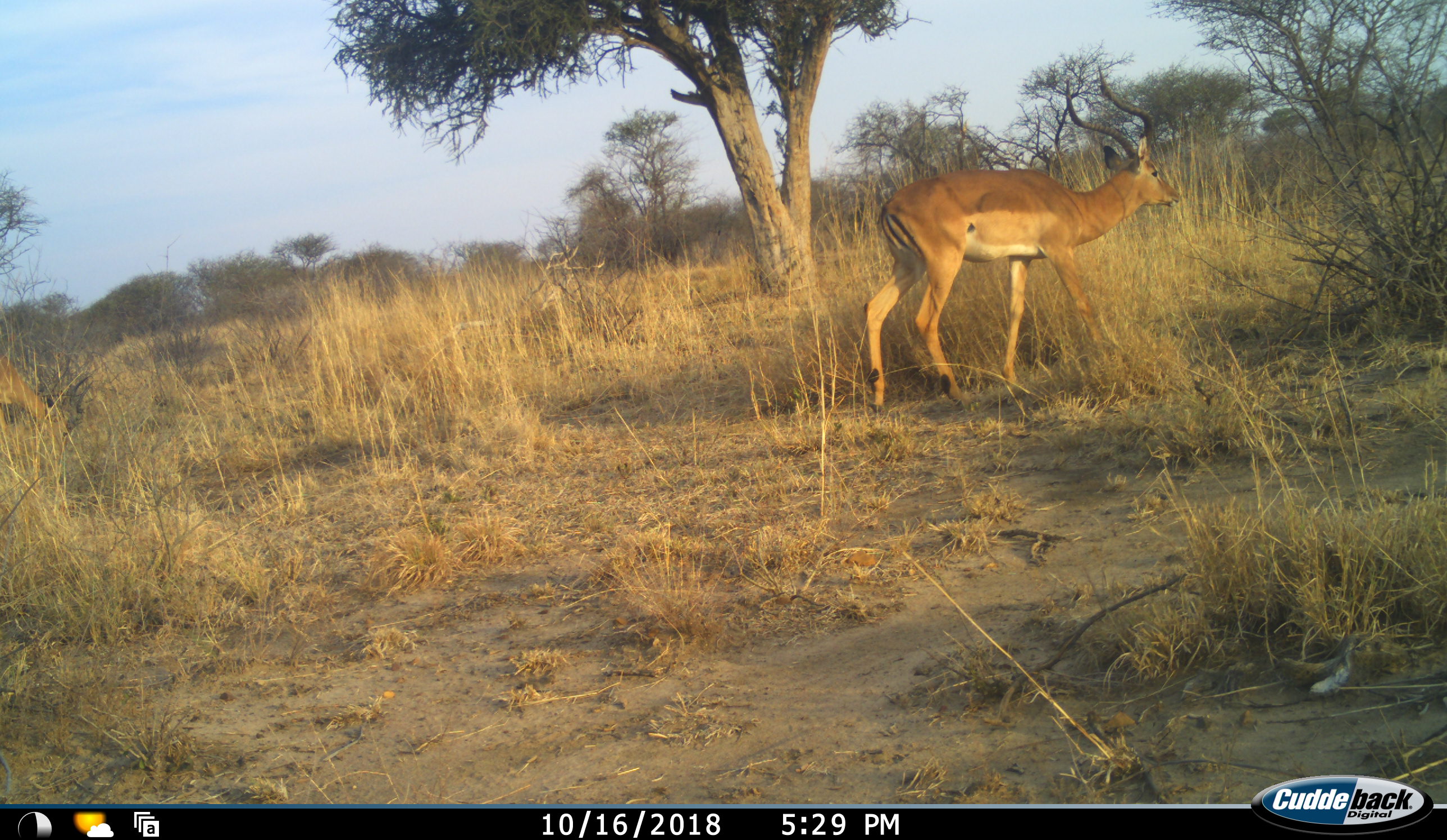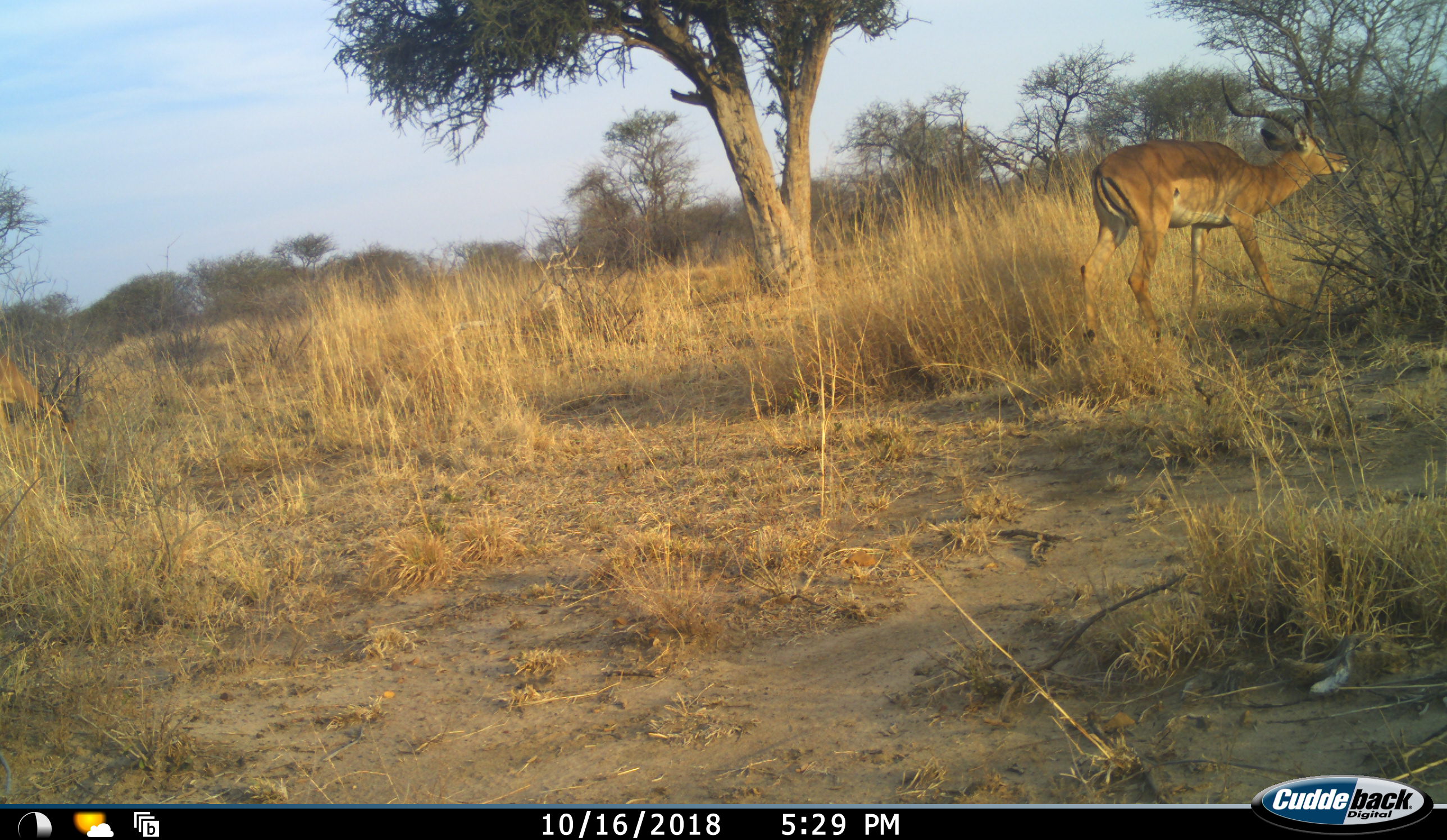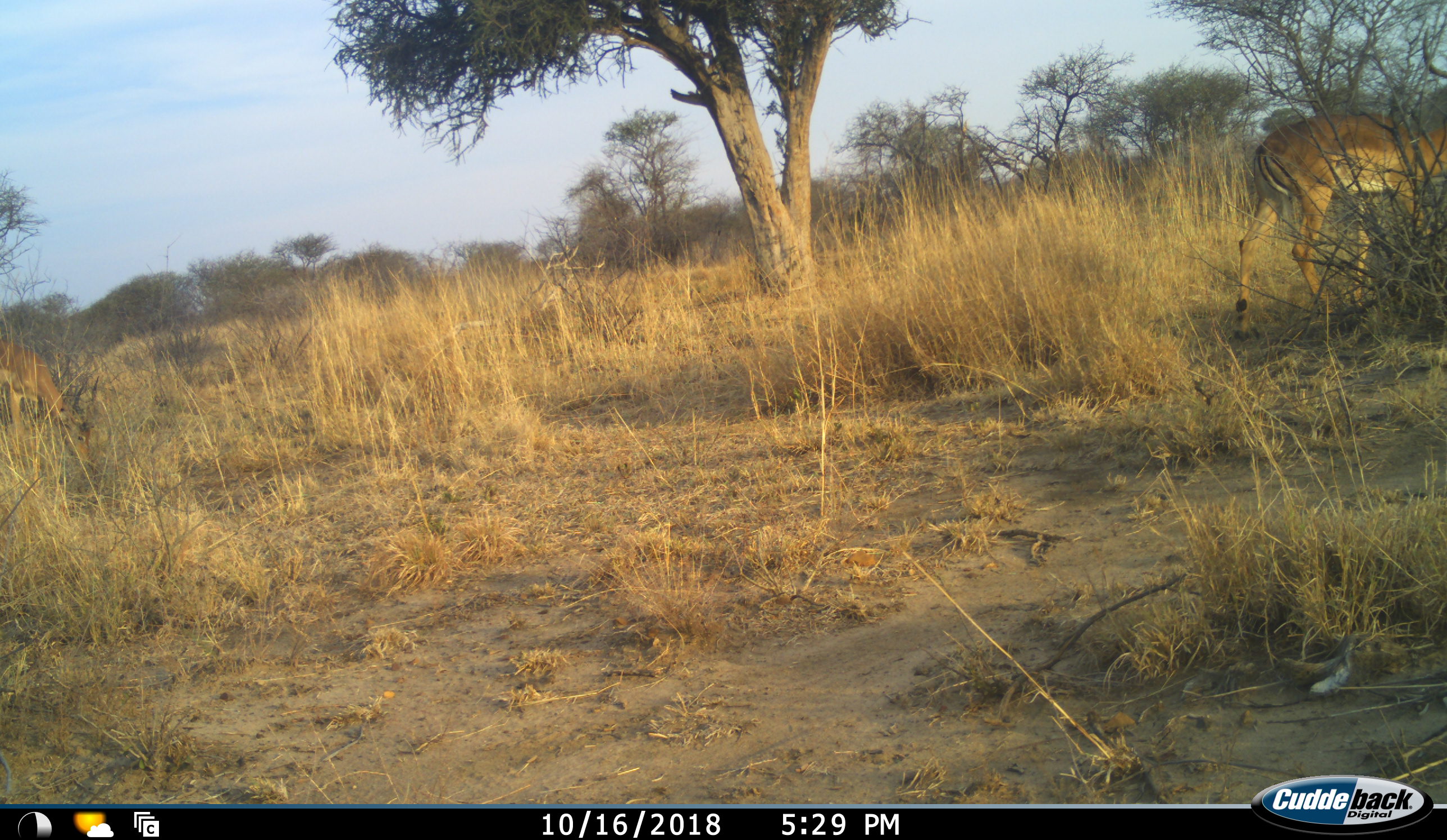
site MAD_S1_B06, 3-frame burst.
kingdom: Animalia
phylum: Chordata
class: Mammalia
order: Artiodactyla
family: Bovidae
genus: Aepyceros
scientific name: Aepyceros melampus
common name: impala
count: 2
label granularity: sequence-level